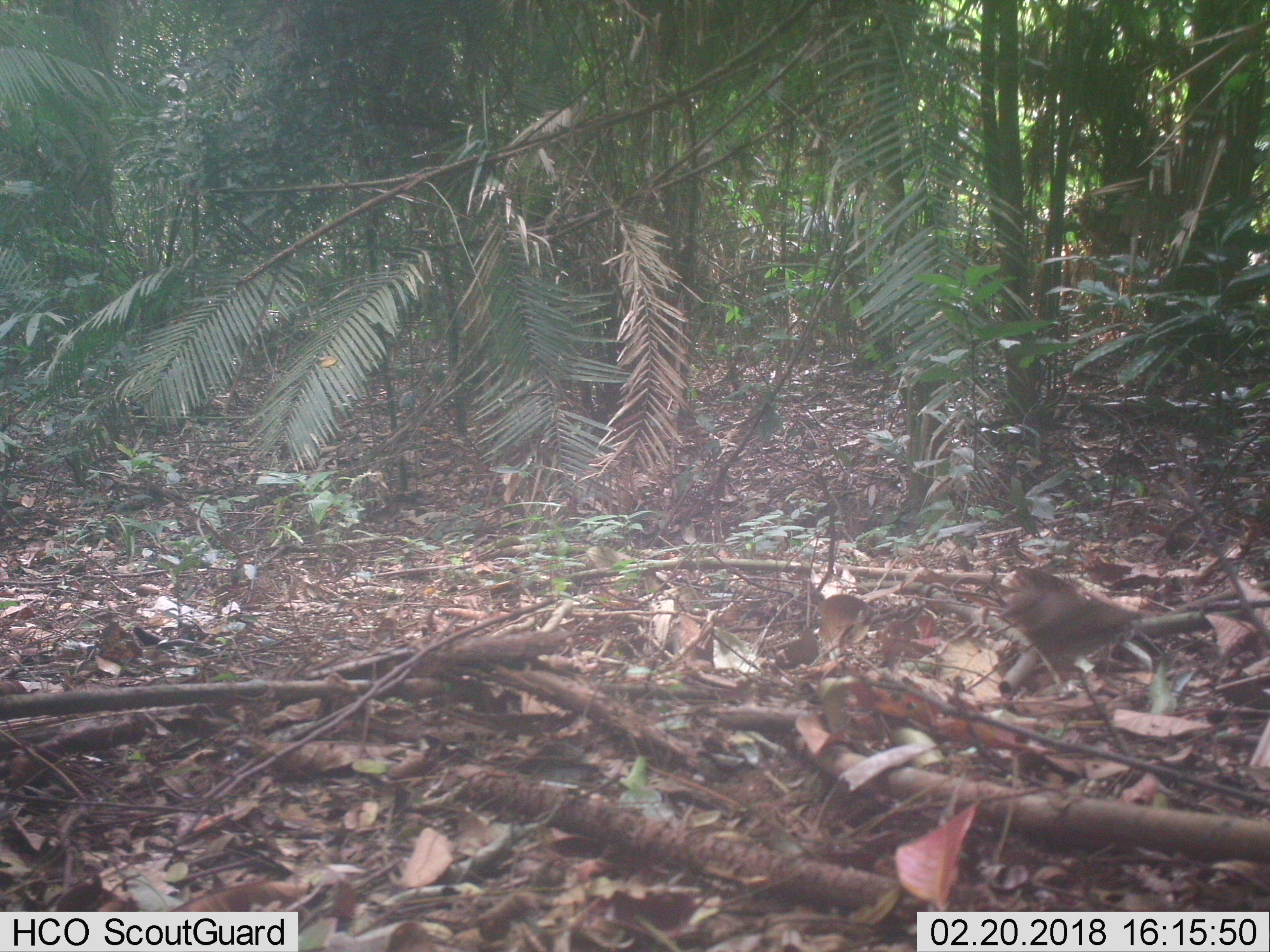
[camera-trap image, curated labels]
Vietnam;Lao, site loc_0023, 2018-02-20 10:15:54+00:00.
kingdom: Animalia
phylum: Chordata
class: Aves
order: Passeriformes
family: Turdidae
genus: Turdus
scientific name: Turdus cardis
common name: japanese thrush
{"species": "japanese thrush (Turdus cardis)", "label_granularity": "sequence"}